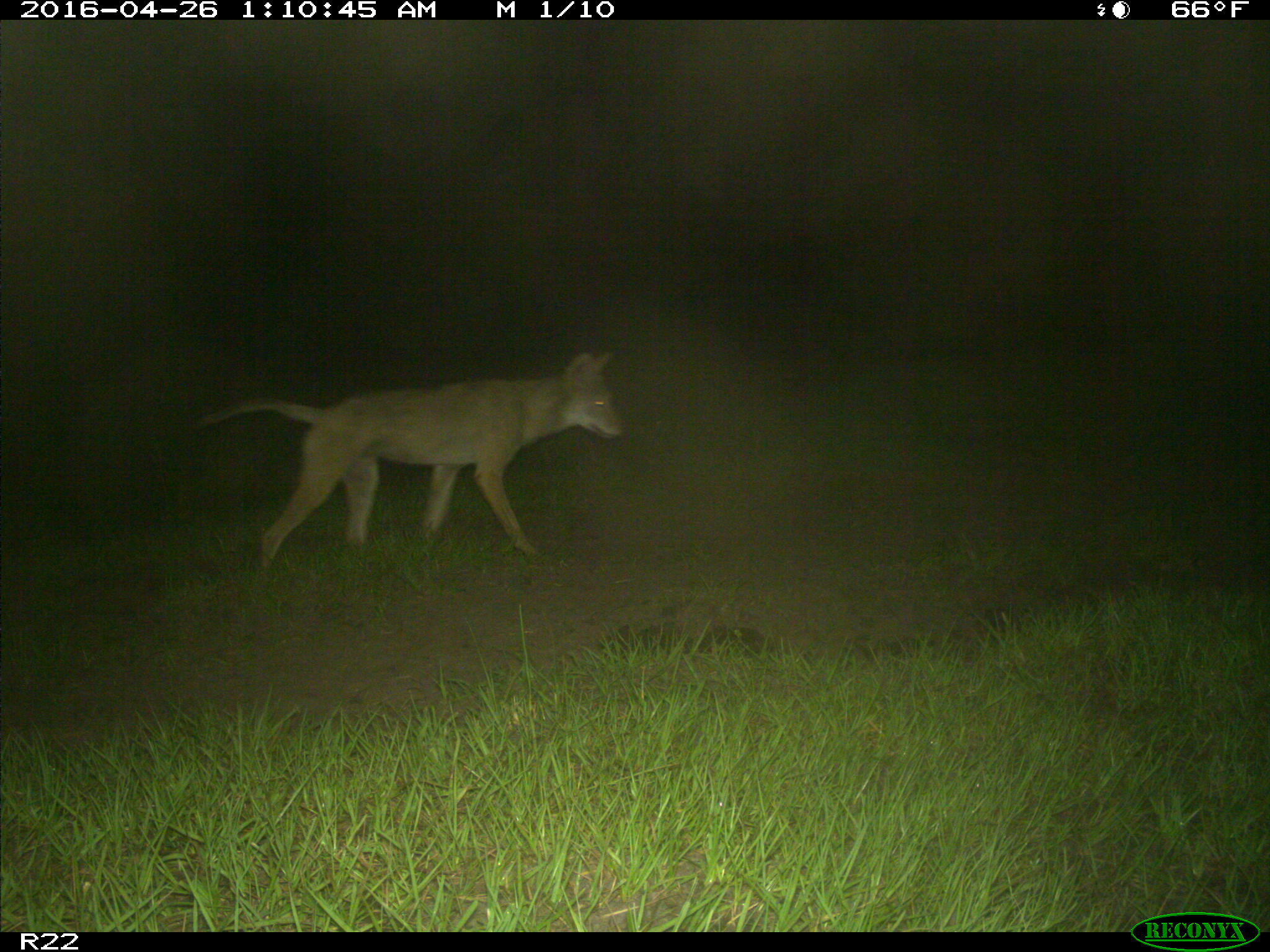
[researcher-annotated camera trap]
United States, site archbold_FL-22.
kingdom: Animalia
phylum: Chordata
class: Mammalia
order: Carnivora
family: Canidae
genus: Canis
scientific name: Canis latrans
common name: coyote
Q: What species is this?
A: Canis latrans (coyote).